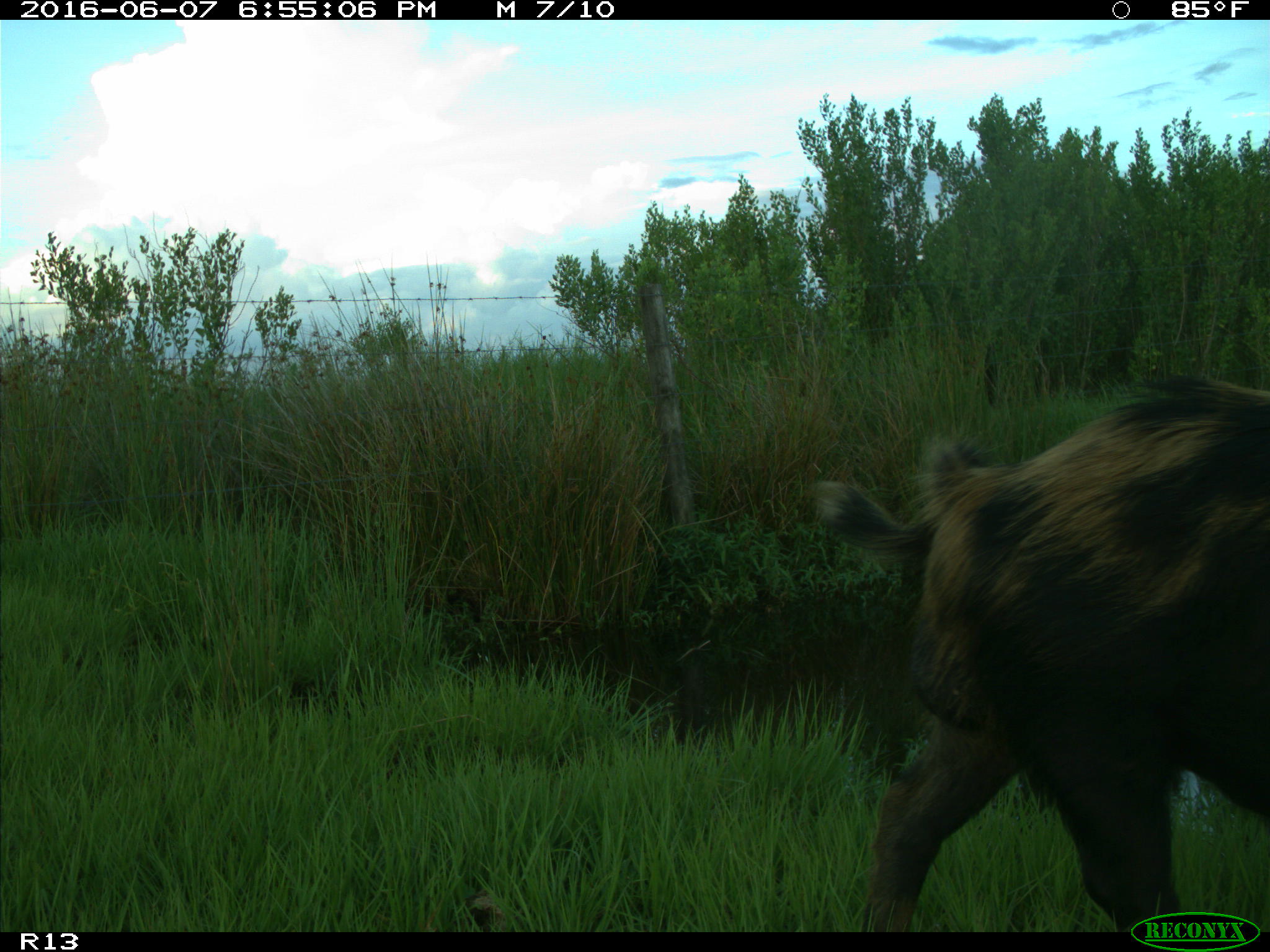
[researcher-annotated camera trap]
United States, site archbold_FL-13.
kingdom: Animalia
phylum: Chordata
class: Mammalia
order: Artiodactyla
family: Suidae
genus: Sus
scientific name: Sus scrofa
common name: wild boar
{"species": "Sus scrofa (wild boar)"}